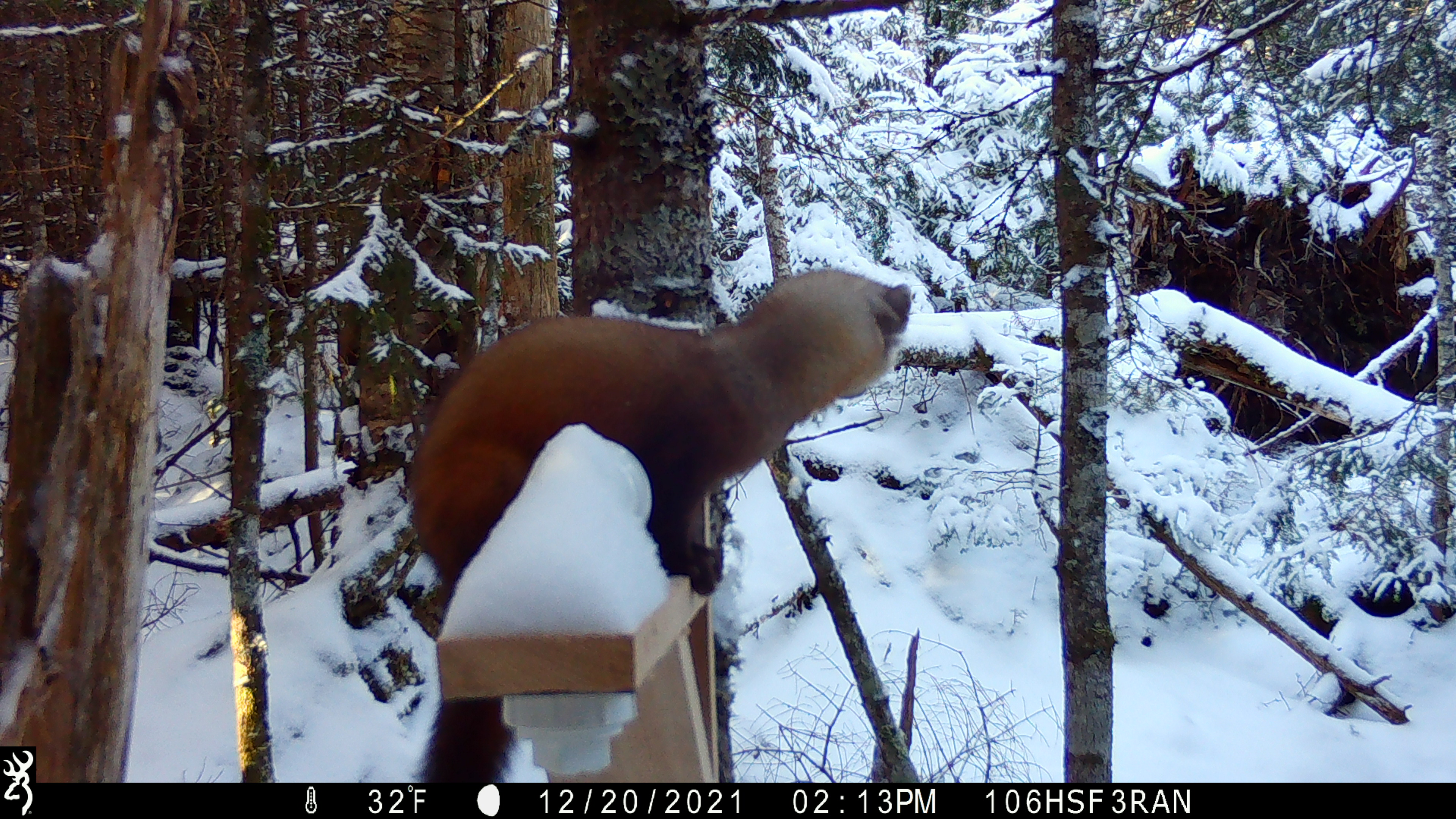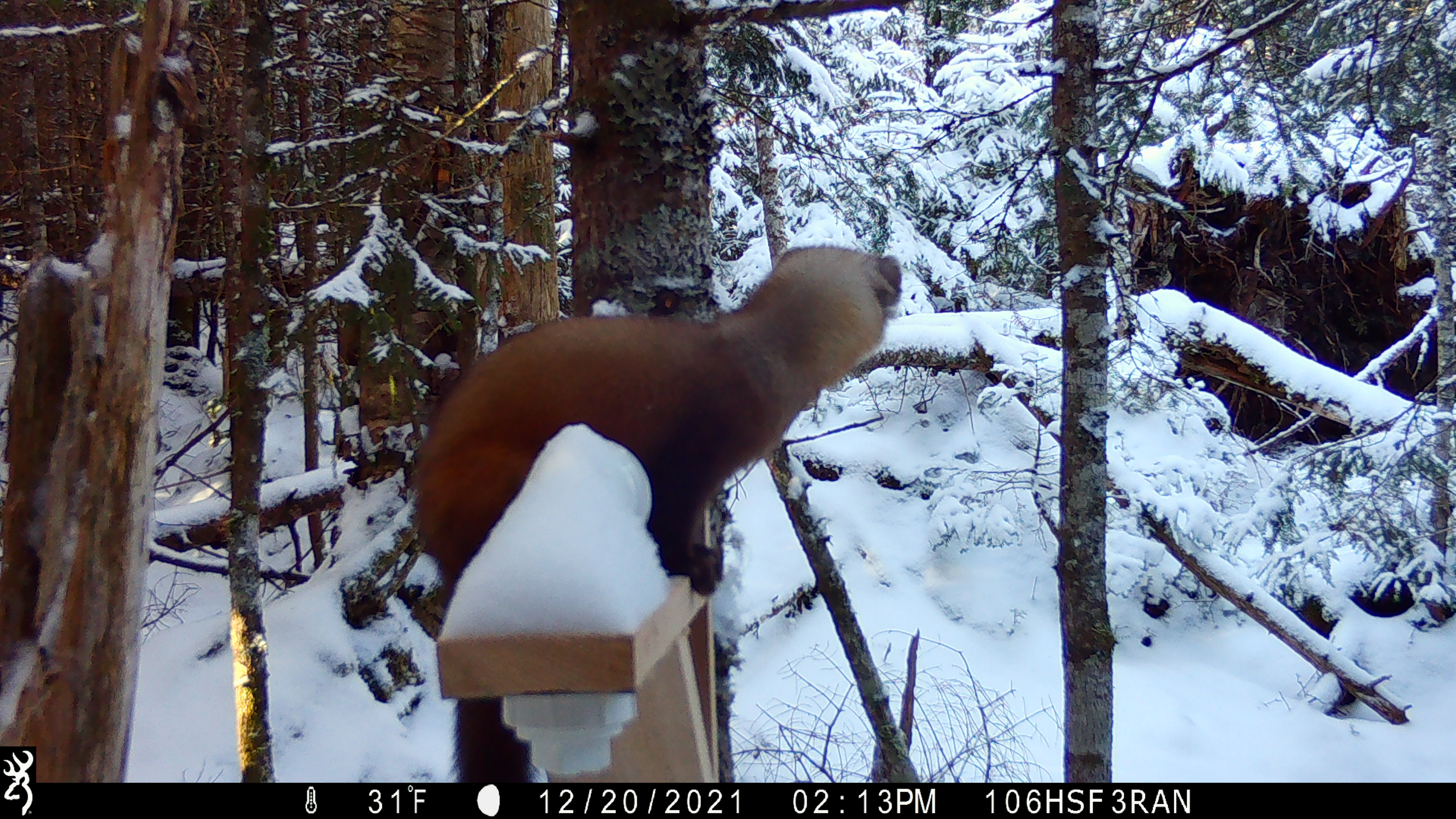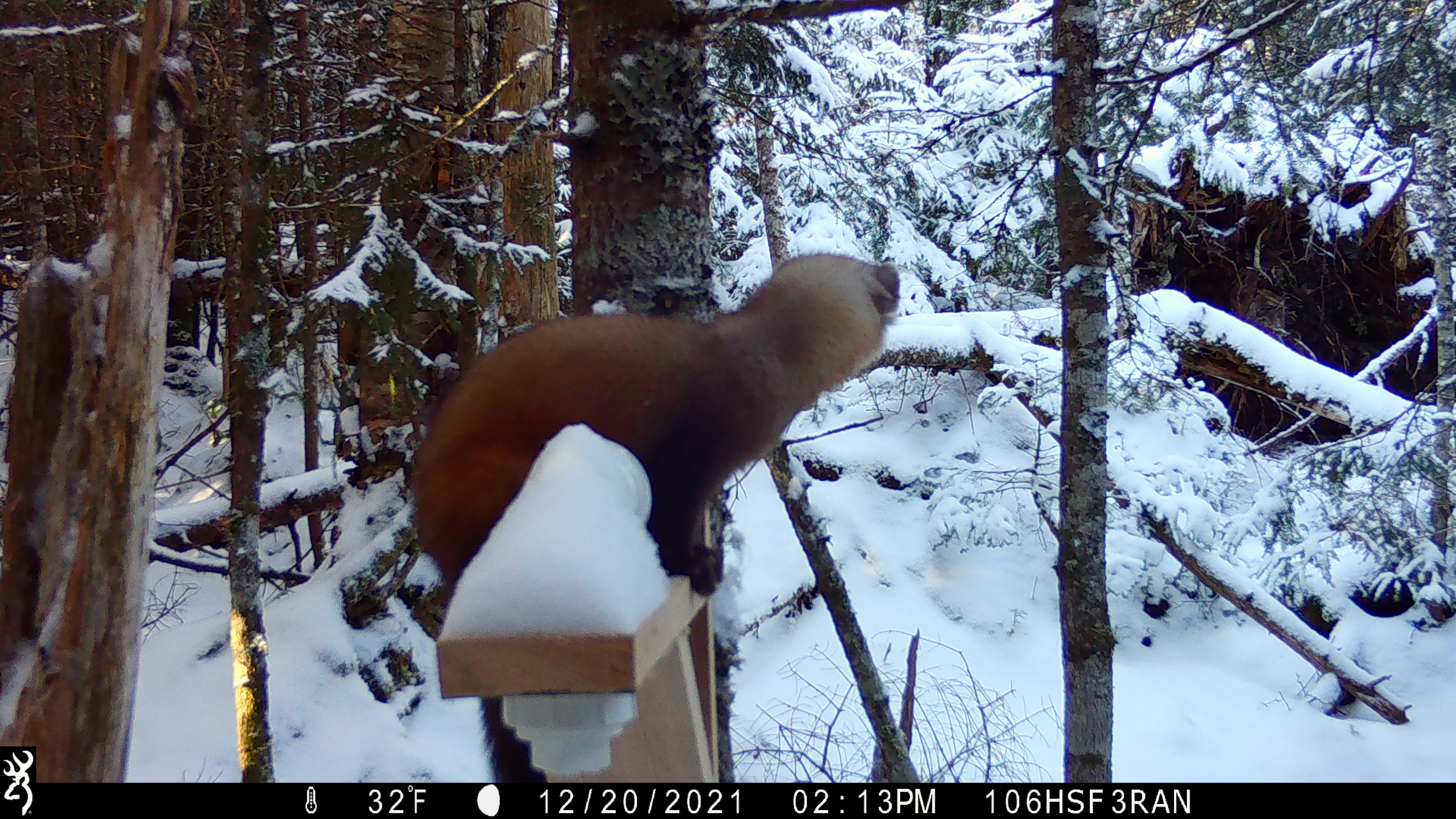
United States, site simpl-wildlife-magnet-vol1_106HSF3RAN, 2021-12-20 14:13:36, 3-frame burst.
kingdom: Animalia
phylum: Chordata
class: Mammalia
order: Carnivora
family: Mustelidae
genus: Martes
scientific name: Martes americana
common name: american marten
American marten (Martes americana).